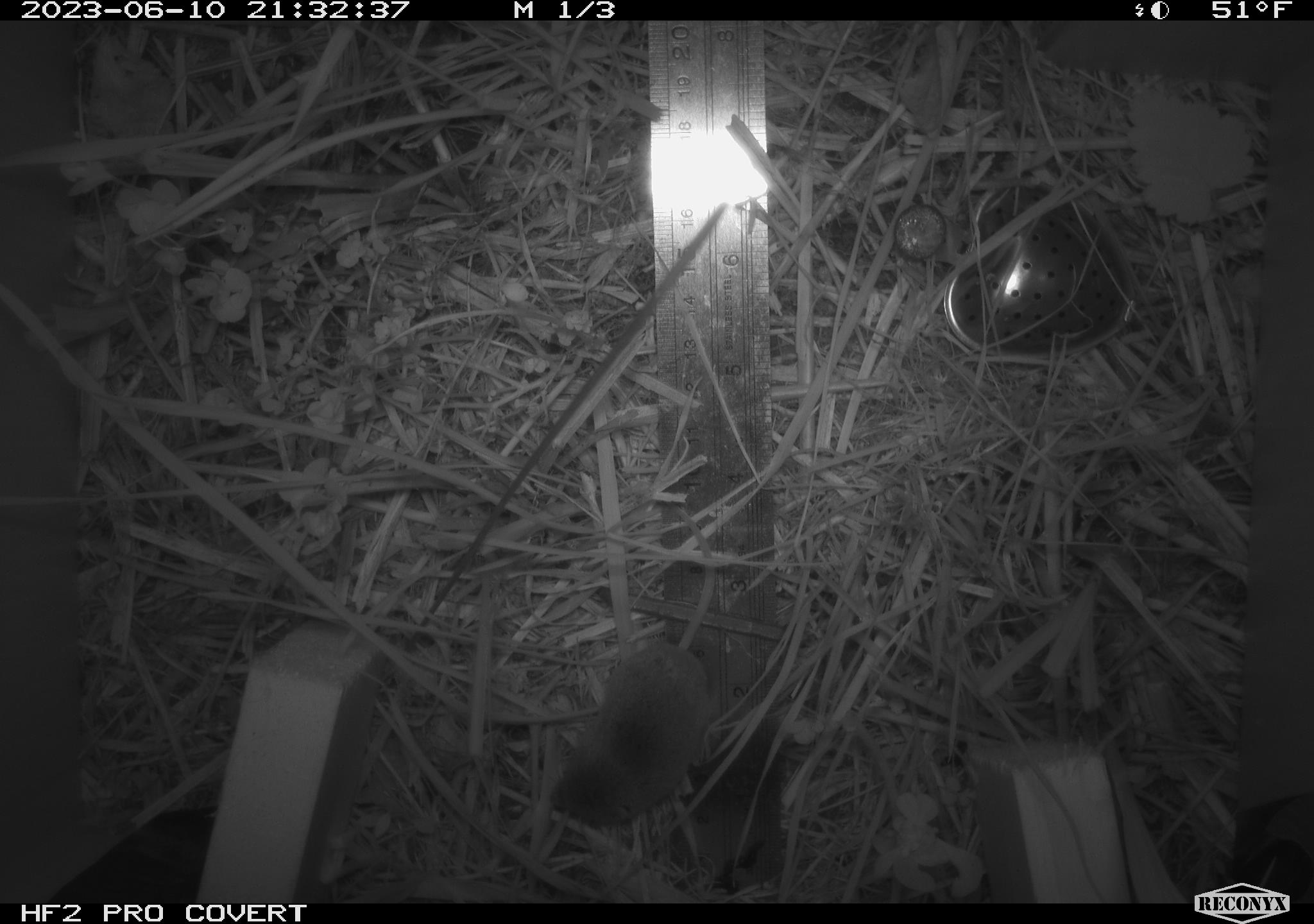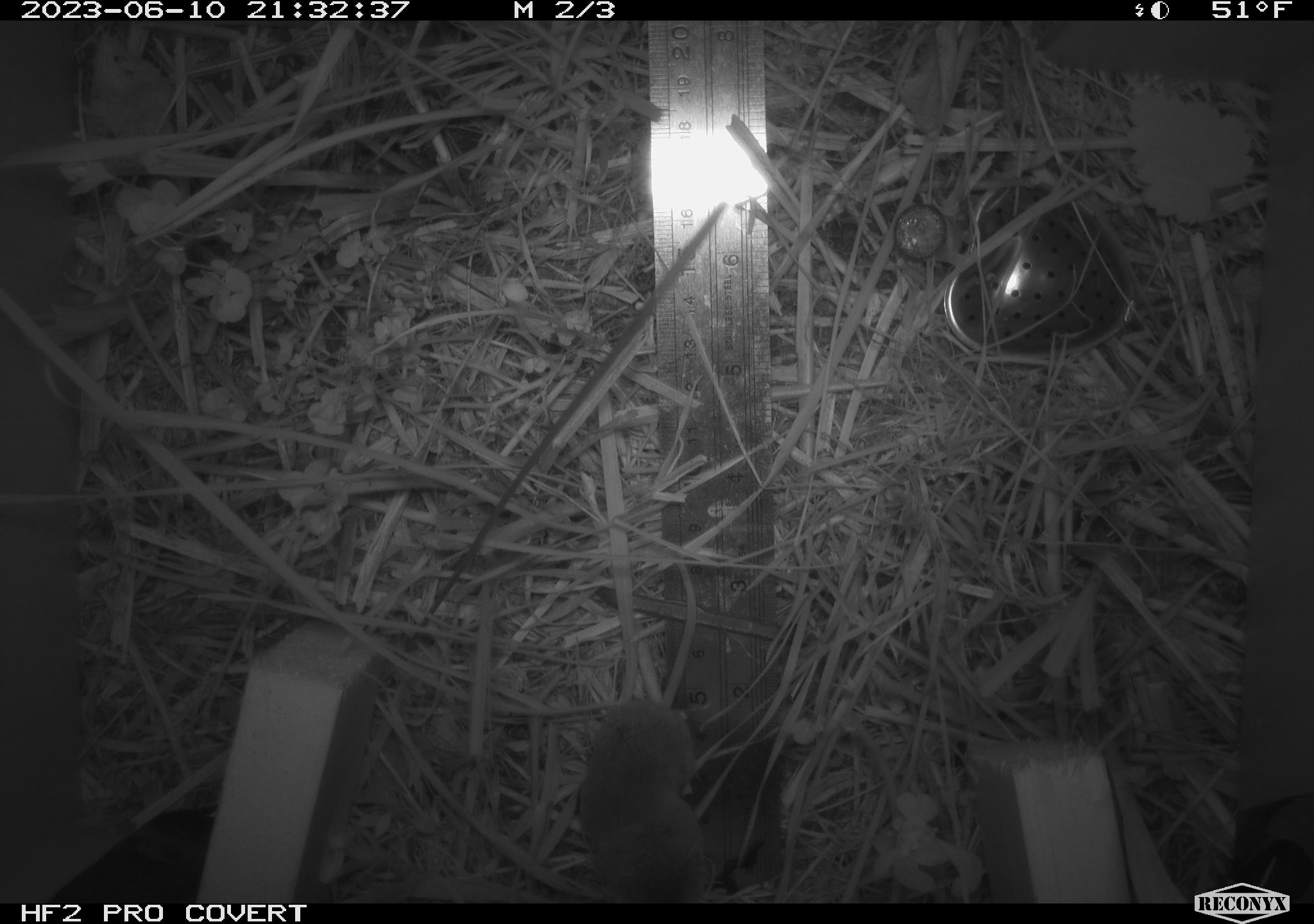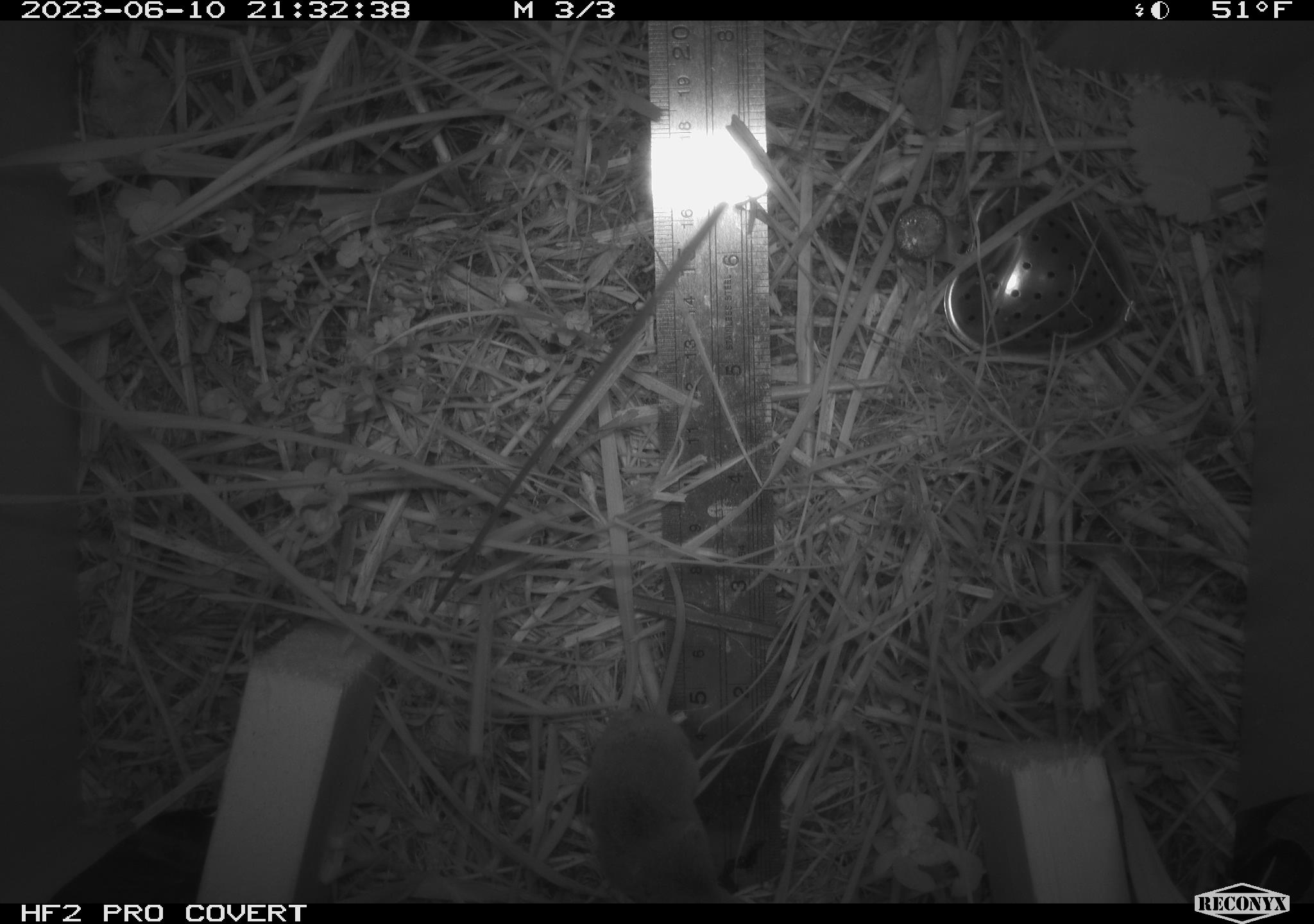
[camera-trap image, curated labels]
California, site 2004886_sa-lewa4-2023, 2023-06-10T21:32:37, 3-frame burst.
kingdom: Animalia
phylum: Chordata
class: Mammalia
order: Eulipotyphla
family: Soricidae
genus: Sorex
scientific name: Sorex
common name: long-tailed shrew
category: sorex species